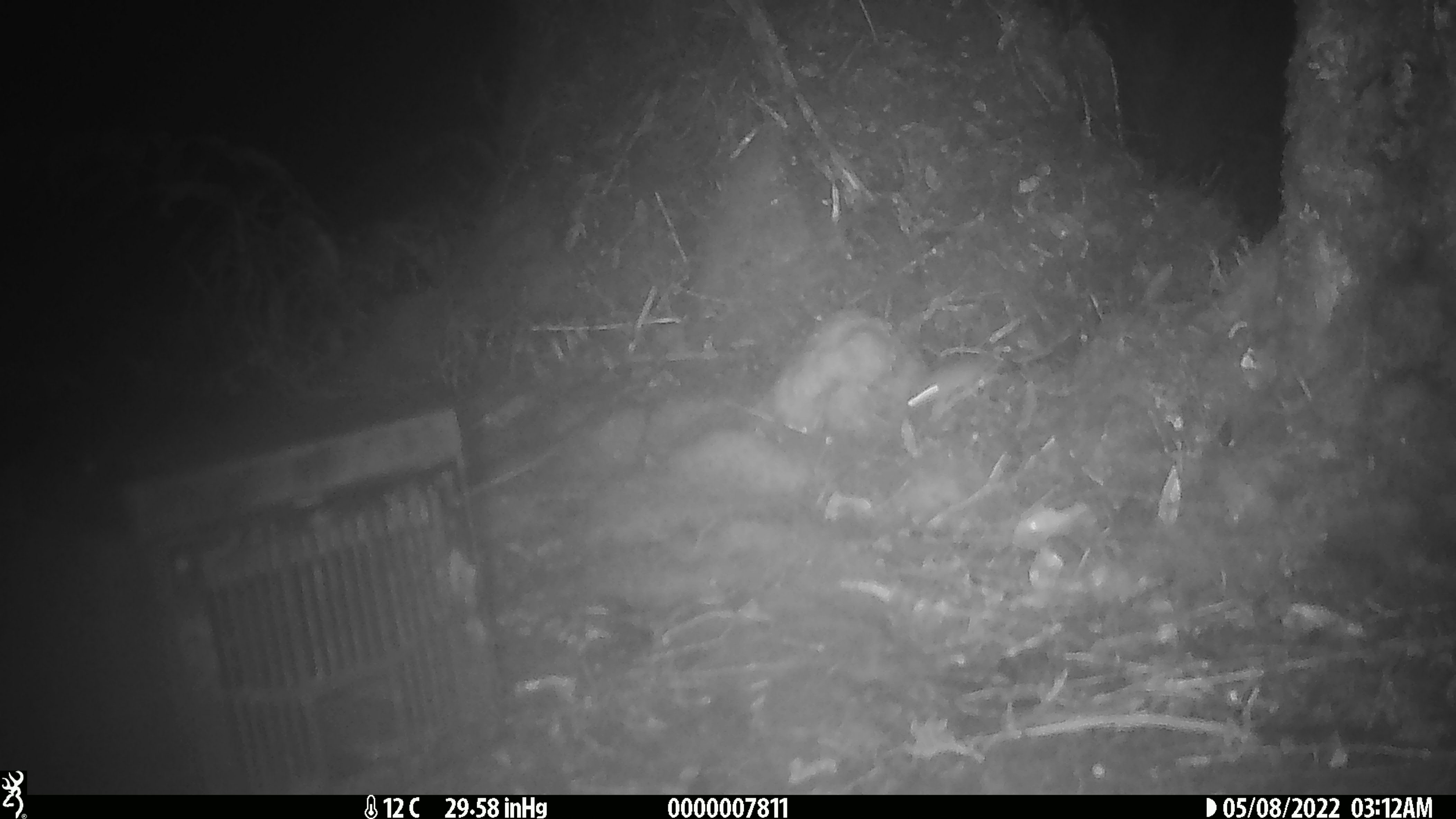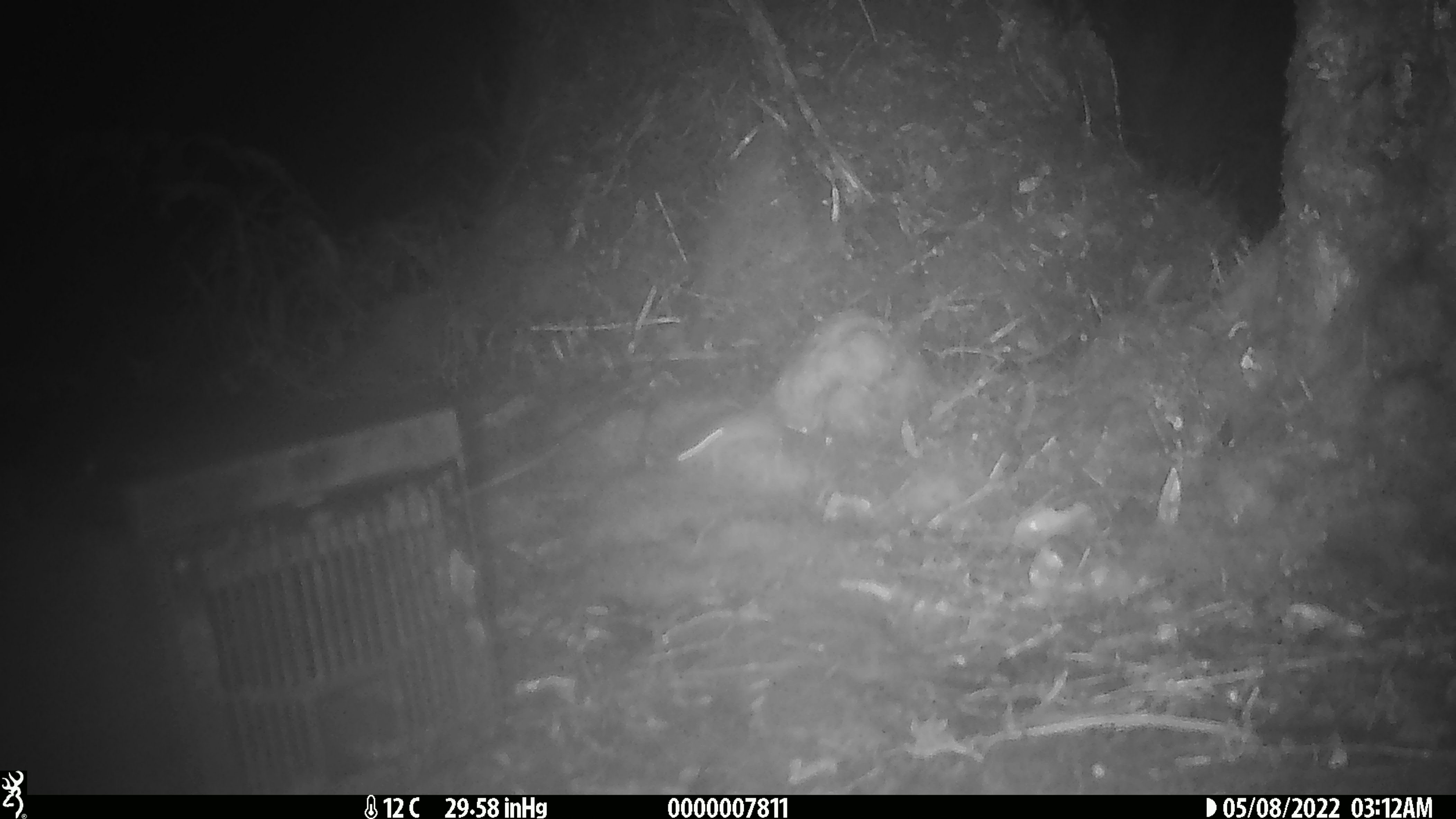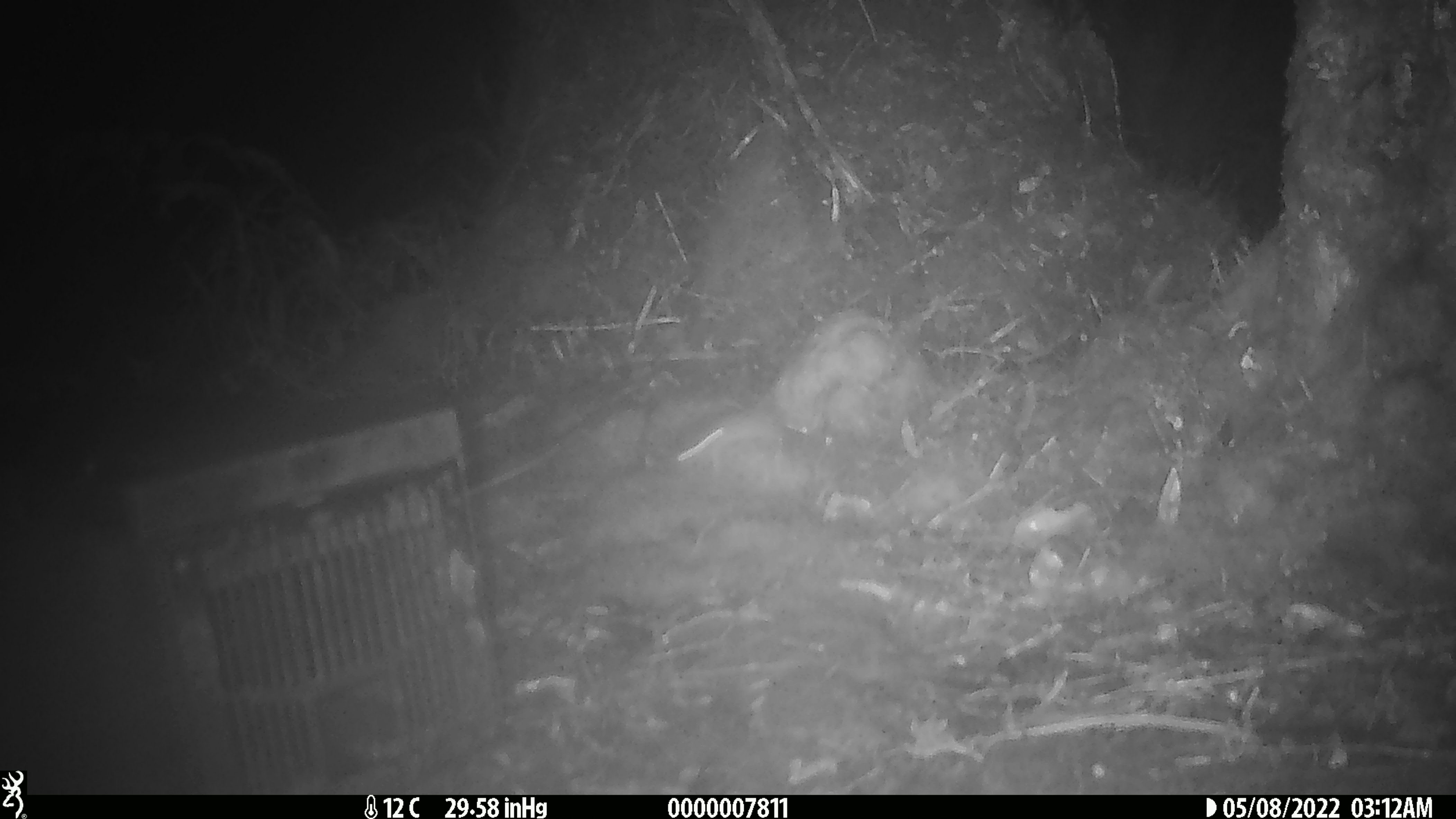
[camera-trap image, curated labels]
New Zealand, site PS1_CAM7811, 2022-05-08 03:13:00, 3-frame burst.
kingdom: Animalia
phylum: Chordata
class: Mammalia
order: Rodentia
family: Muridae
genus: Mus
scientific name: Mus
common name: mouse